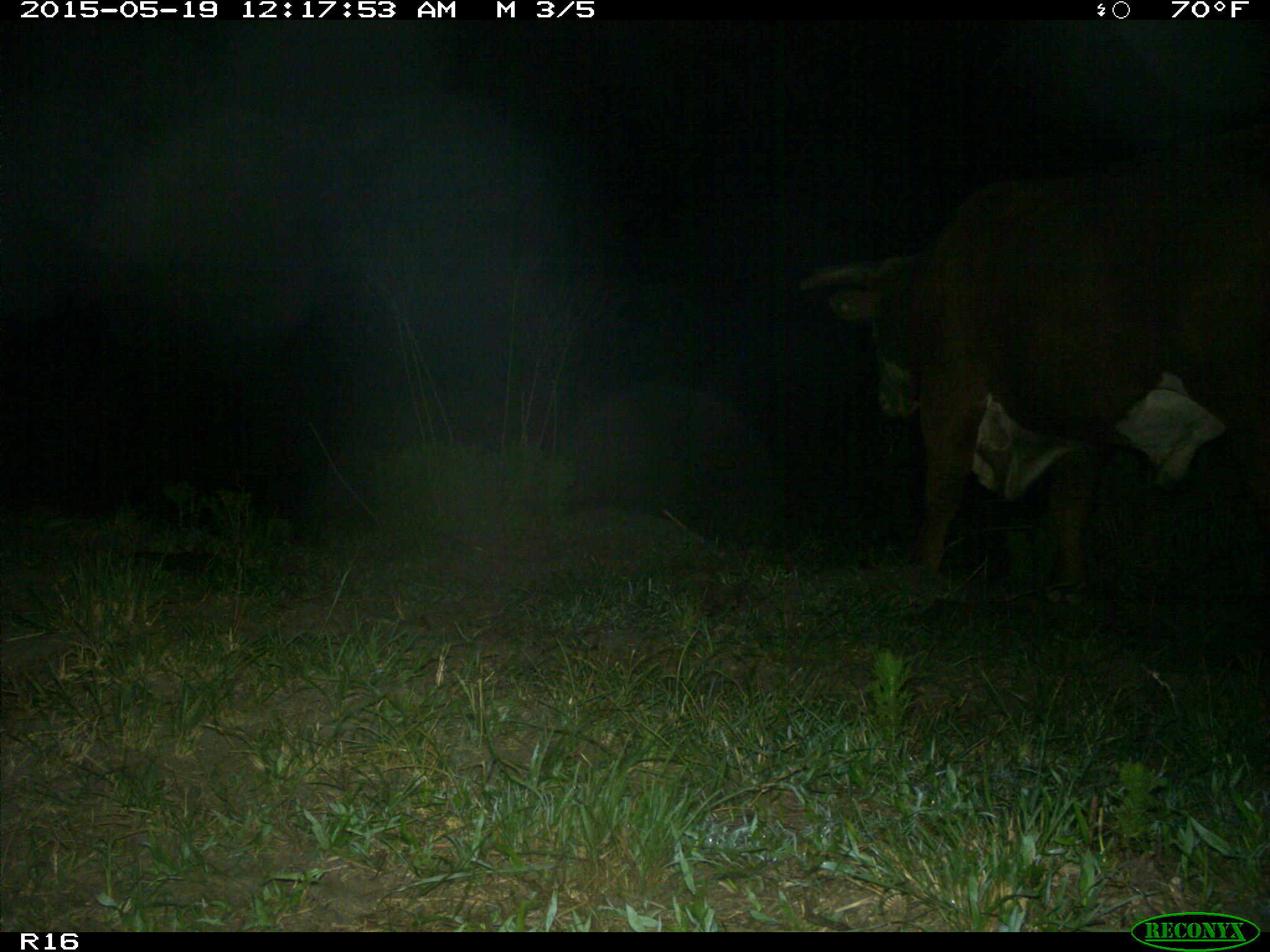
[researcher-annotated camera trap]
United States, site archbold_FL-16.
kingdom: Animalia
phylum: Chordata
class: Mammalia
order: Artiodactyla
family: Bovidae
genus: Bos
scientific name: Bos taurus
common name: domestic cow